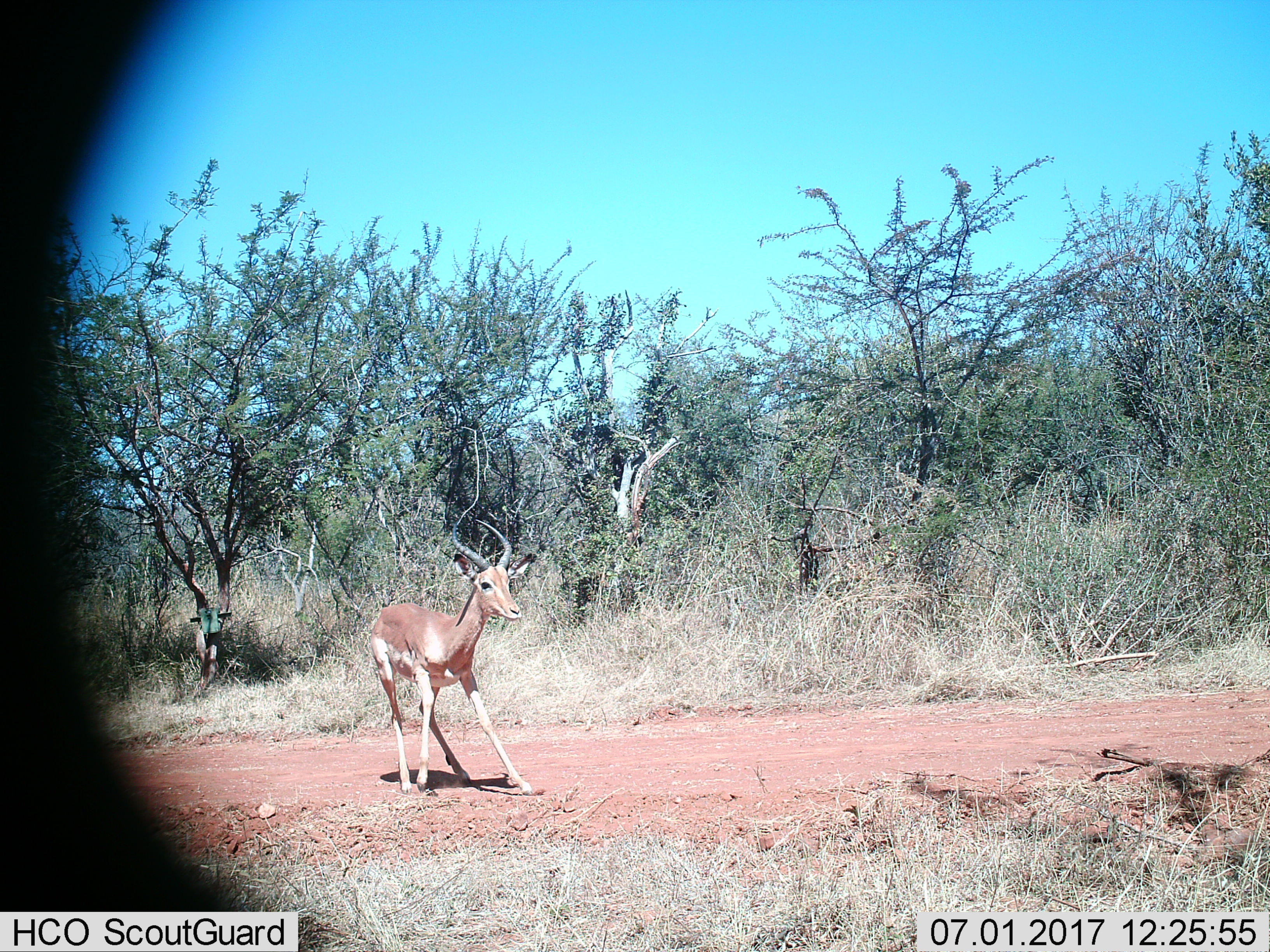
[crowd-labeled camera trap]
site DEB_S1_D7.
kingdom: Animalia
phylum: Chordata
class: Mammalia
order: Artiodactyla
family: Bovidae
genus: Aepyceros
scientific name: Aepyceros melampus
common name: impala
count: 1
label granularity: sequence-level